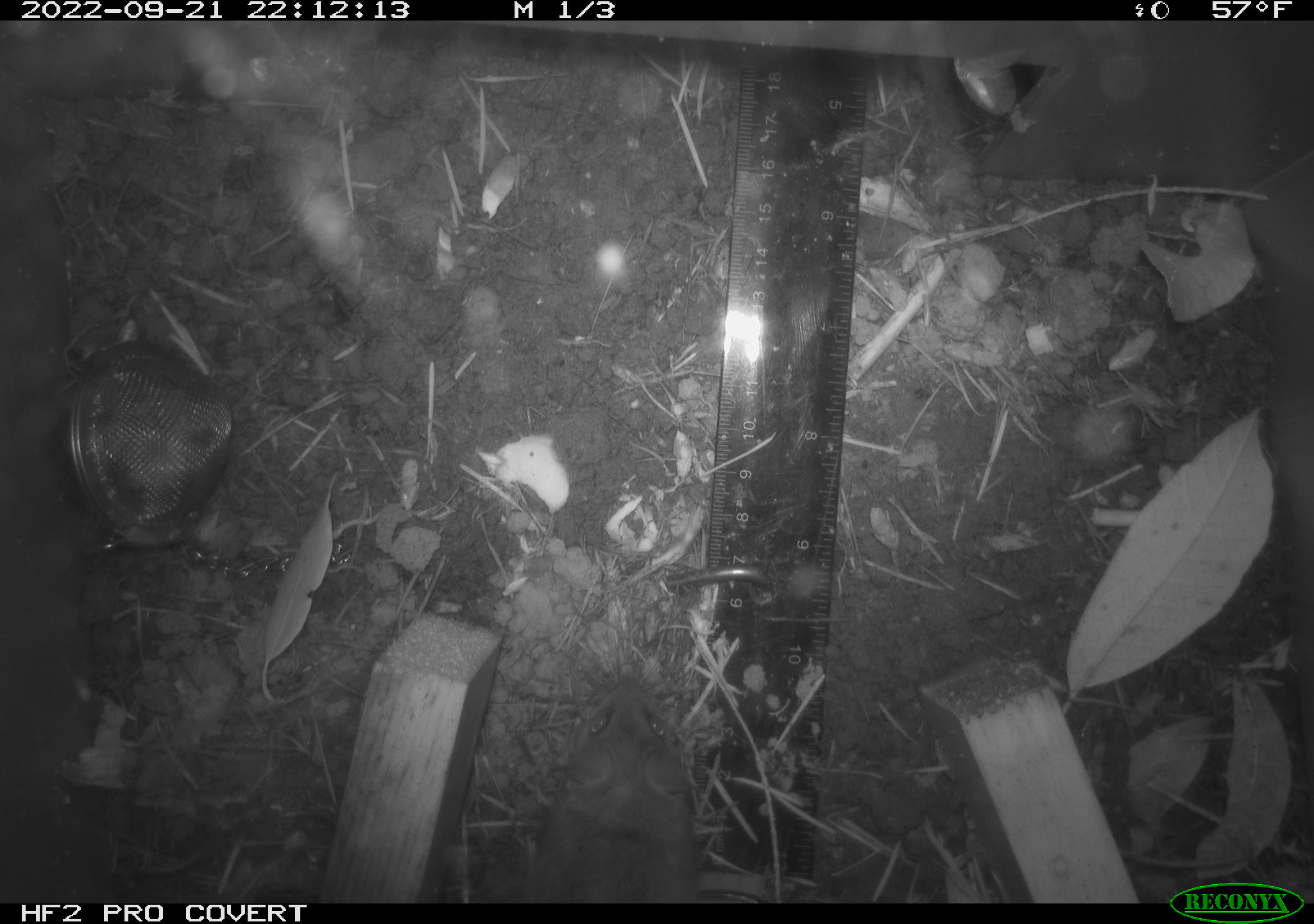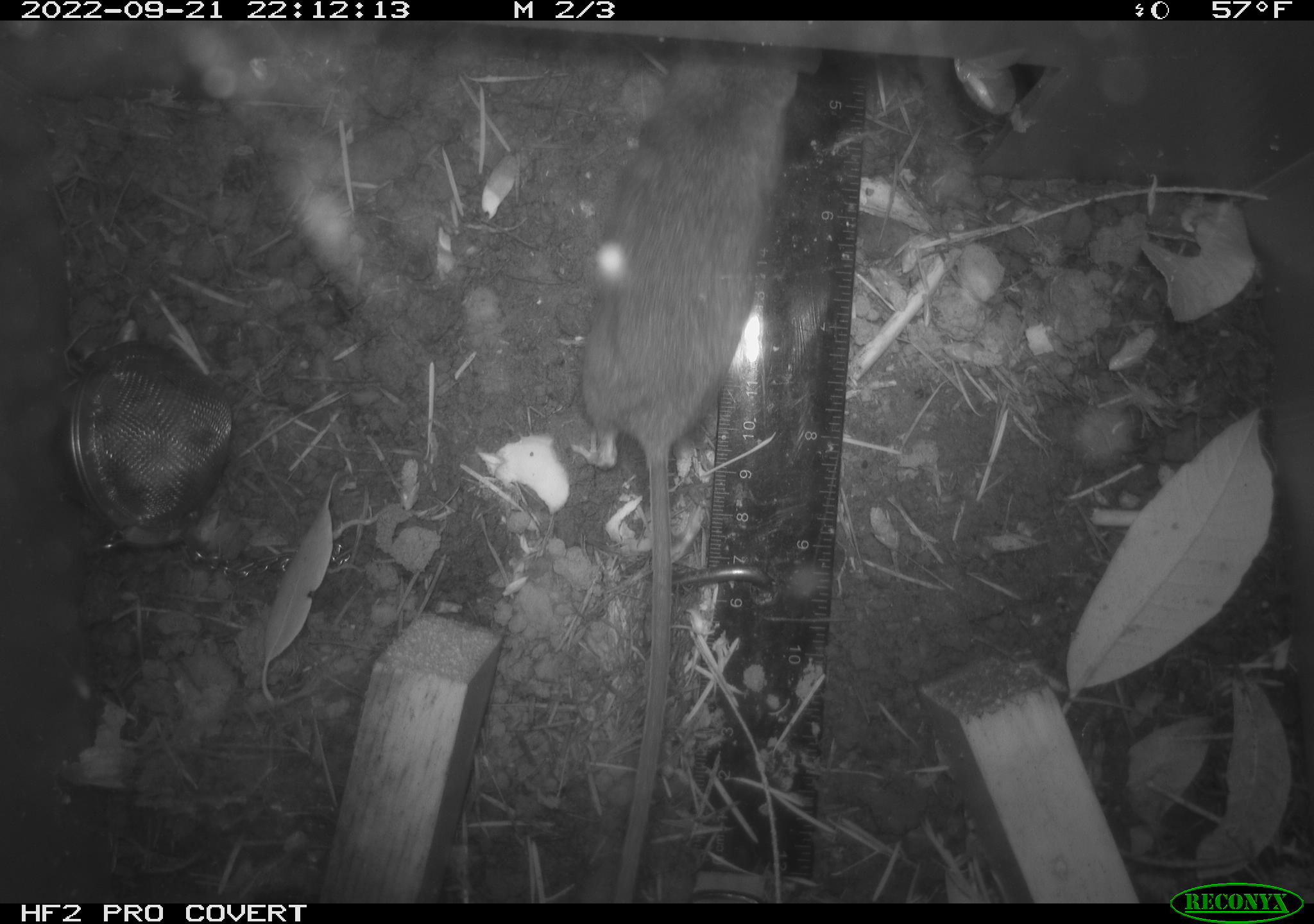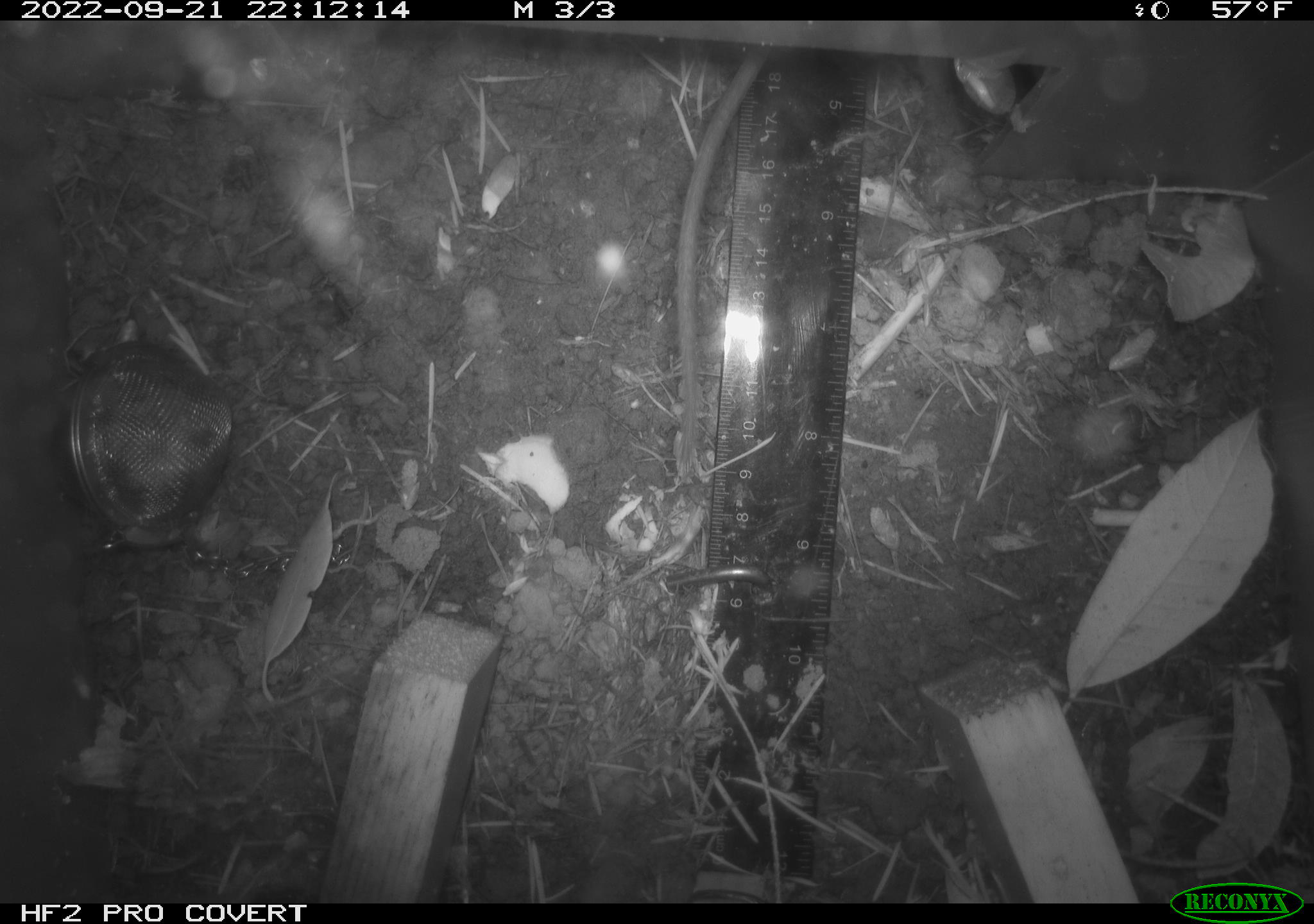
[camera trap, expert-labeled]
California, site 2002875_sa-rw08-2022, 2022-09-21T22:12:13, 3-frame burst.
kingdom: Animalia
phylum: Chordata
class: Mammalia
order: Rodentia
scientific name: Rodentia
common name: mouse species